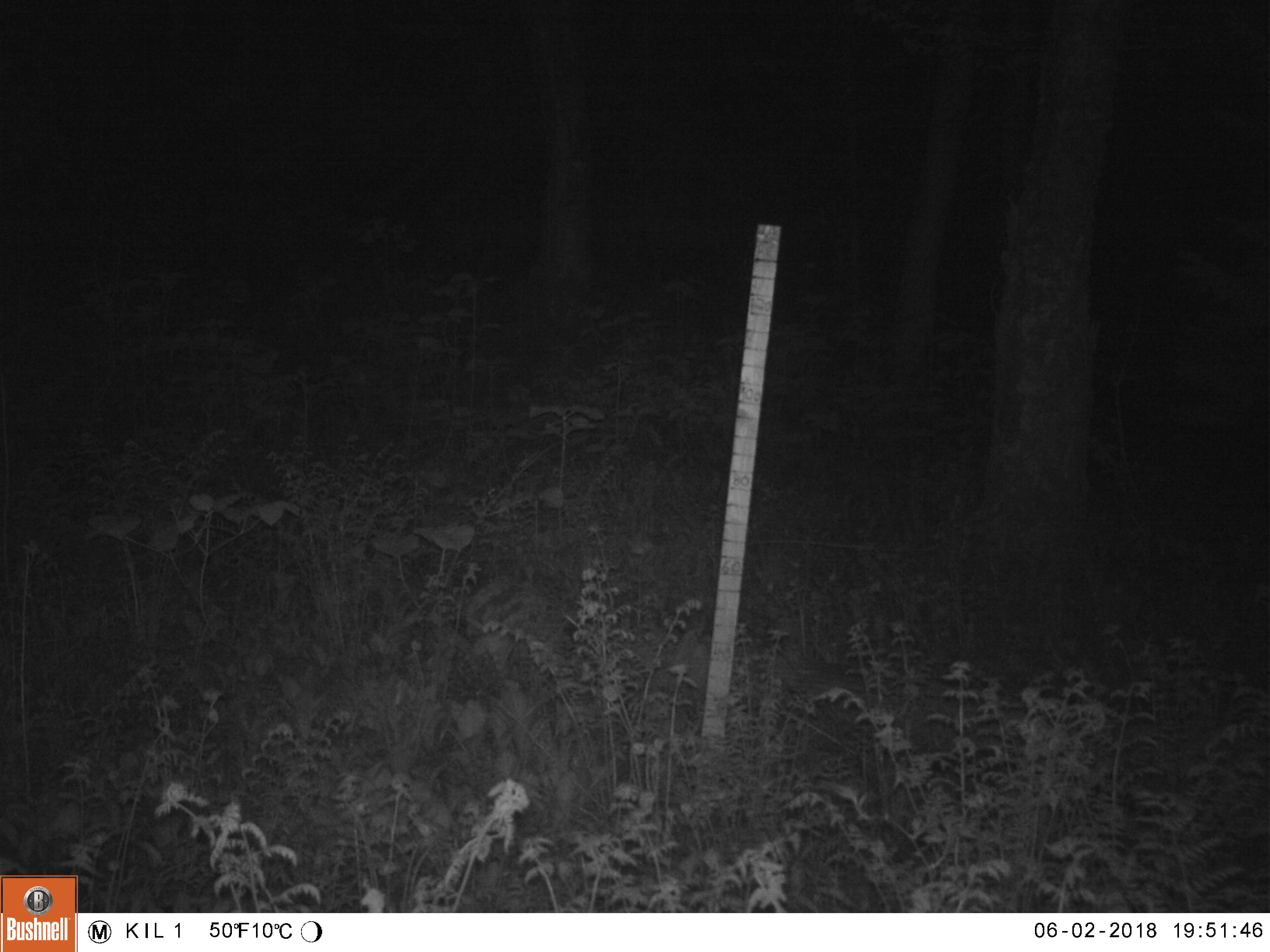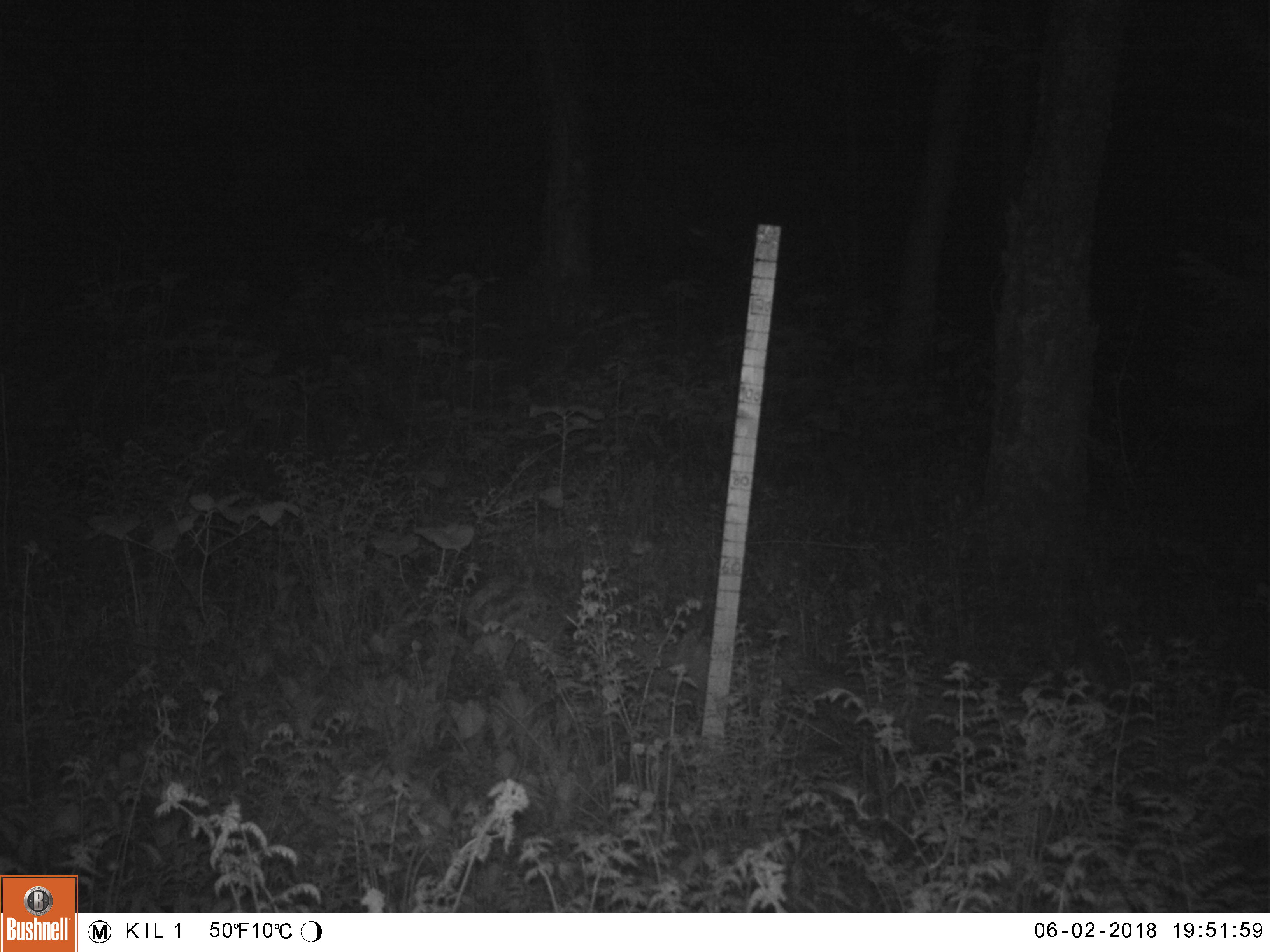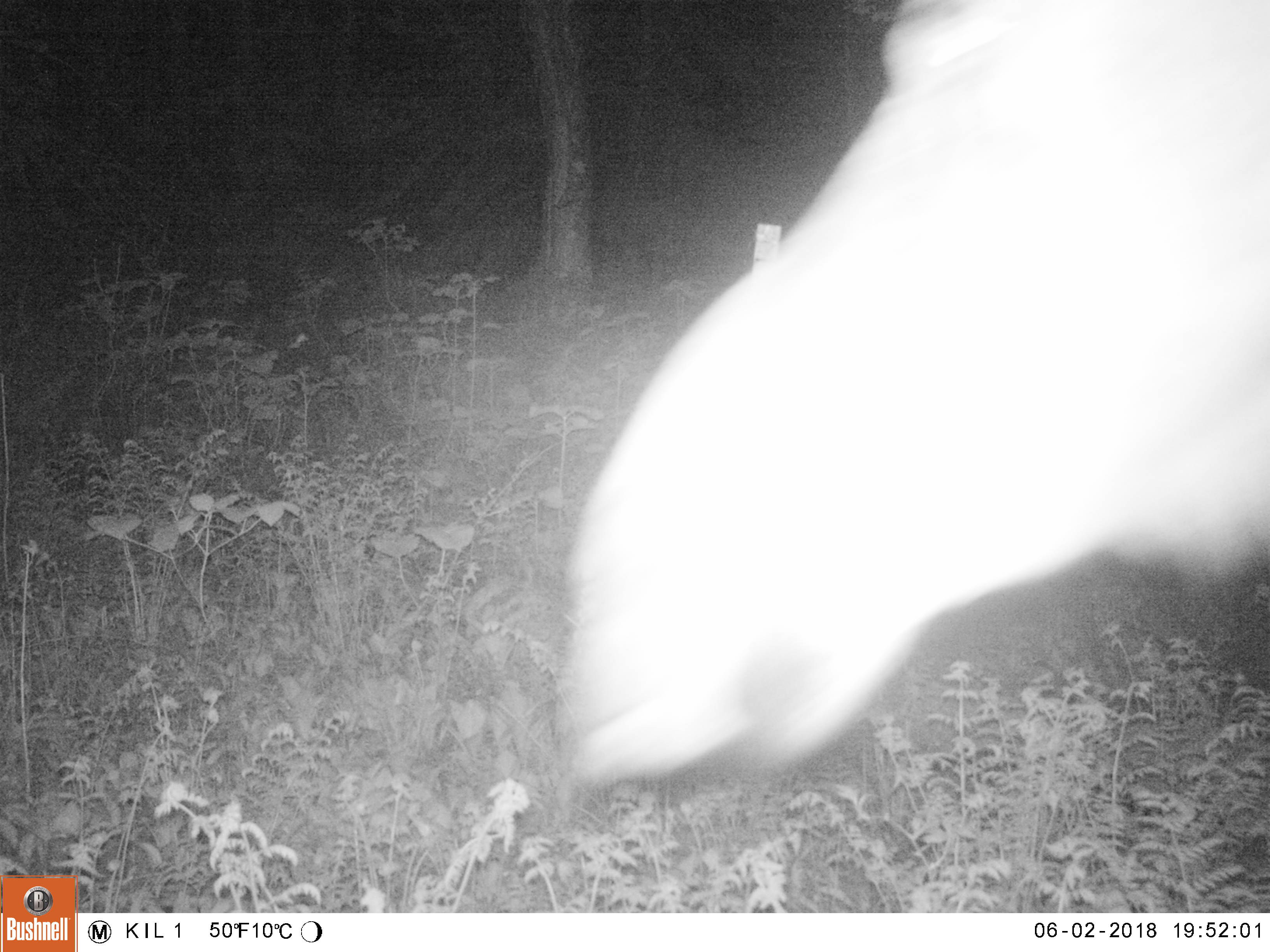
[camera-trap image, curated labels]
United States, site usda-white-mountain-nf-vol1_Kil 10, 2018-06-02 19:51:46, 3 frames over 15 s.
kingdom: Animalia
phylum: Chordata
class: Mammalia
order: Artiodactyla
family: Cervidae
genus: Alces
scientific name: Alces alces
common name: moose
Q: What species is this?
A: Moose (Alces alces).